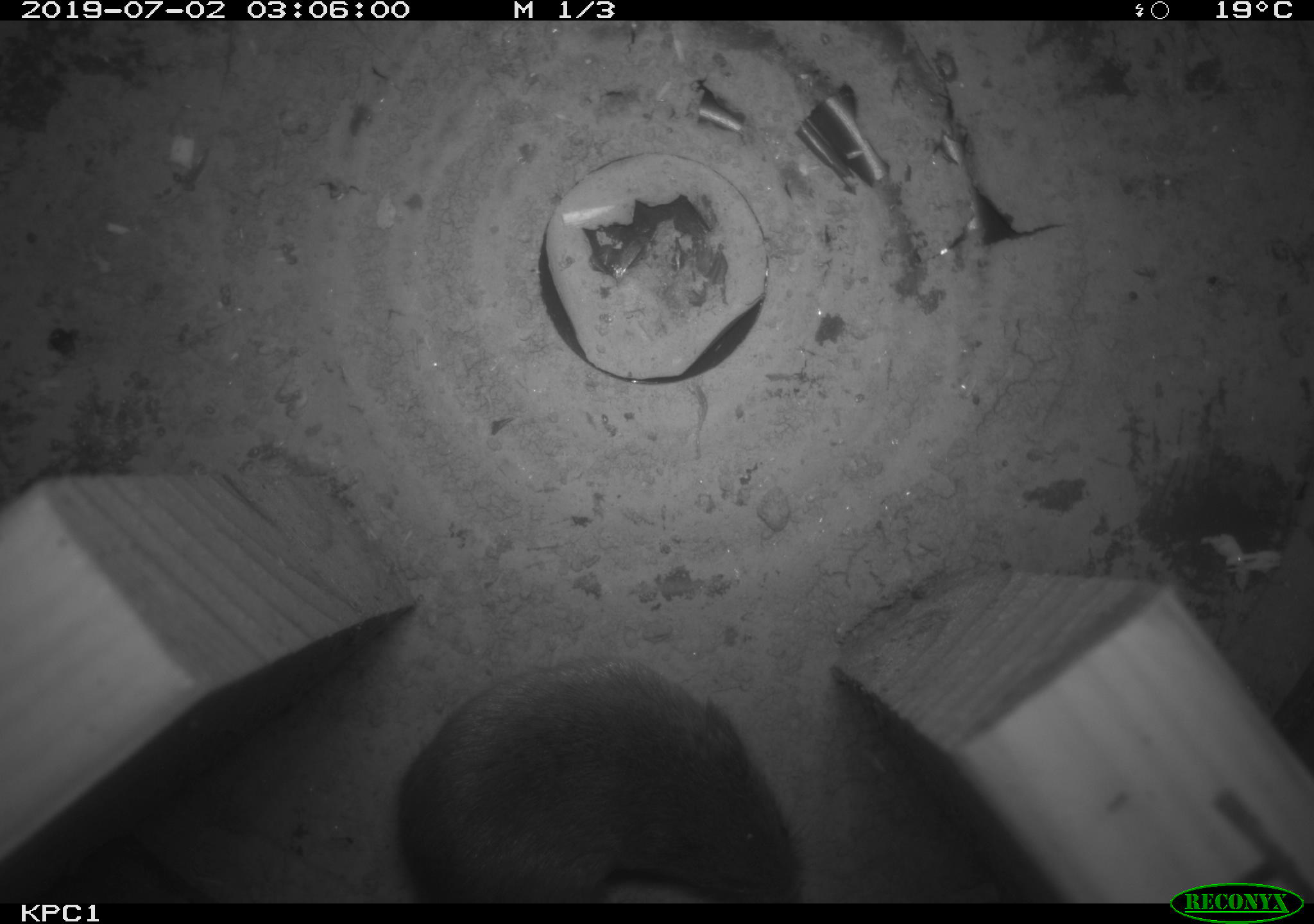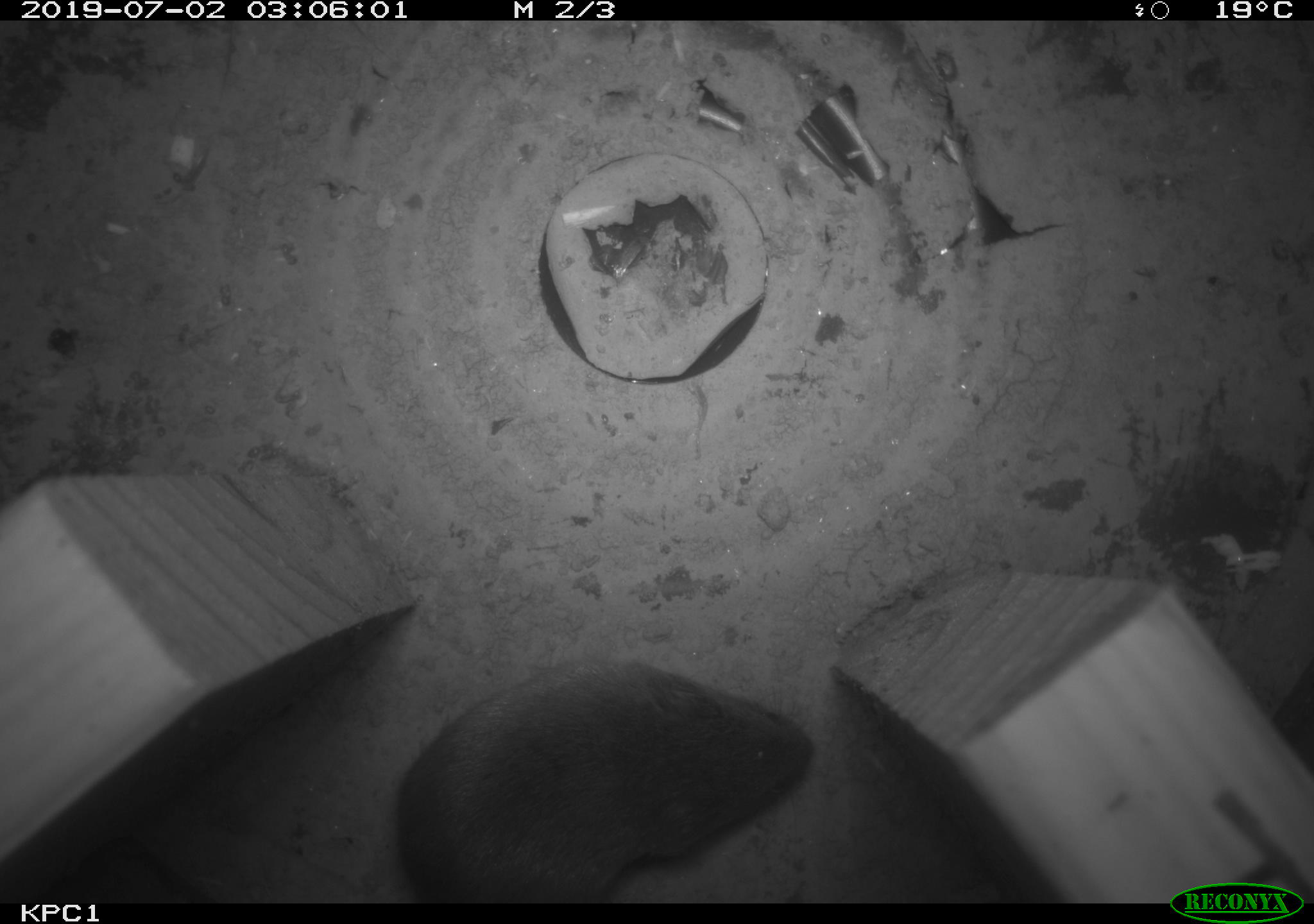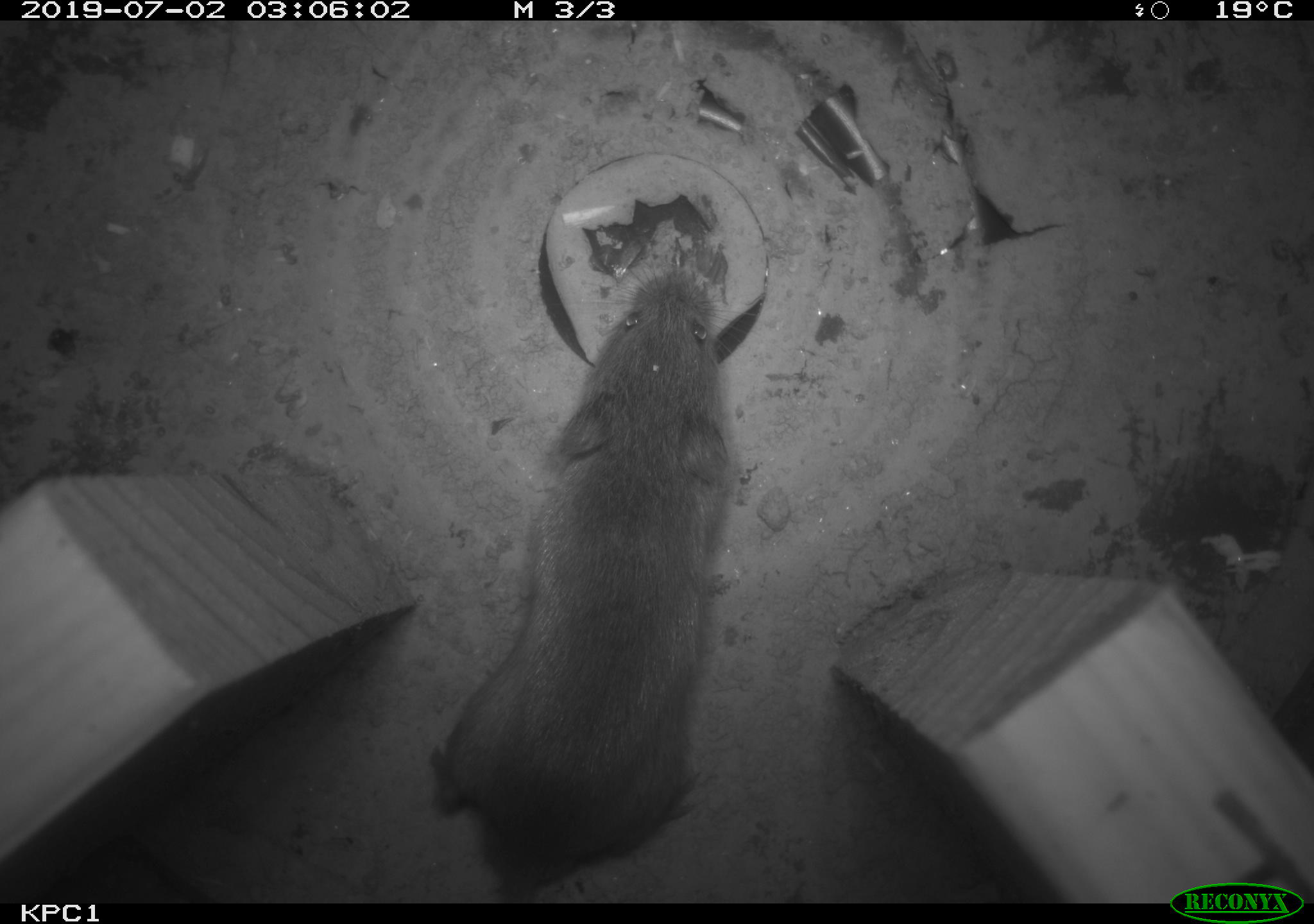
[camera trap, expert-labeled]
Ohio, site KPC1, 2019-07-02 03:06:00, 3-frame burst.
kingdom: Animalia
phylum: Chordata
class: Mammalia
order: Rodentia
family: Cricetidae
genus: Microtus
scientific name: Microtus pennsylvanicus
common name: meadow vole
Meadow vole (Microtus pennsylvanicus).